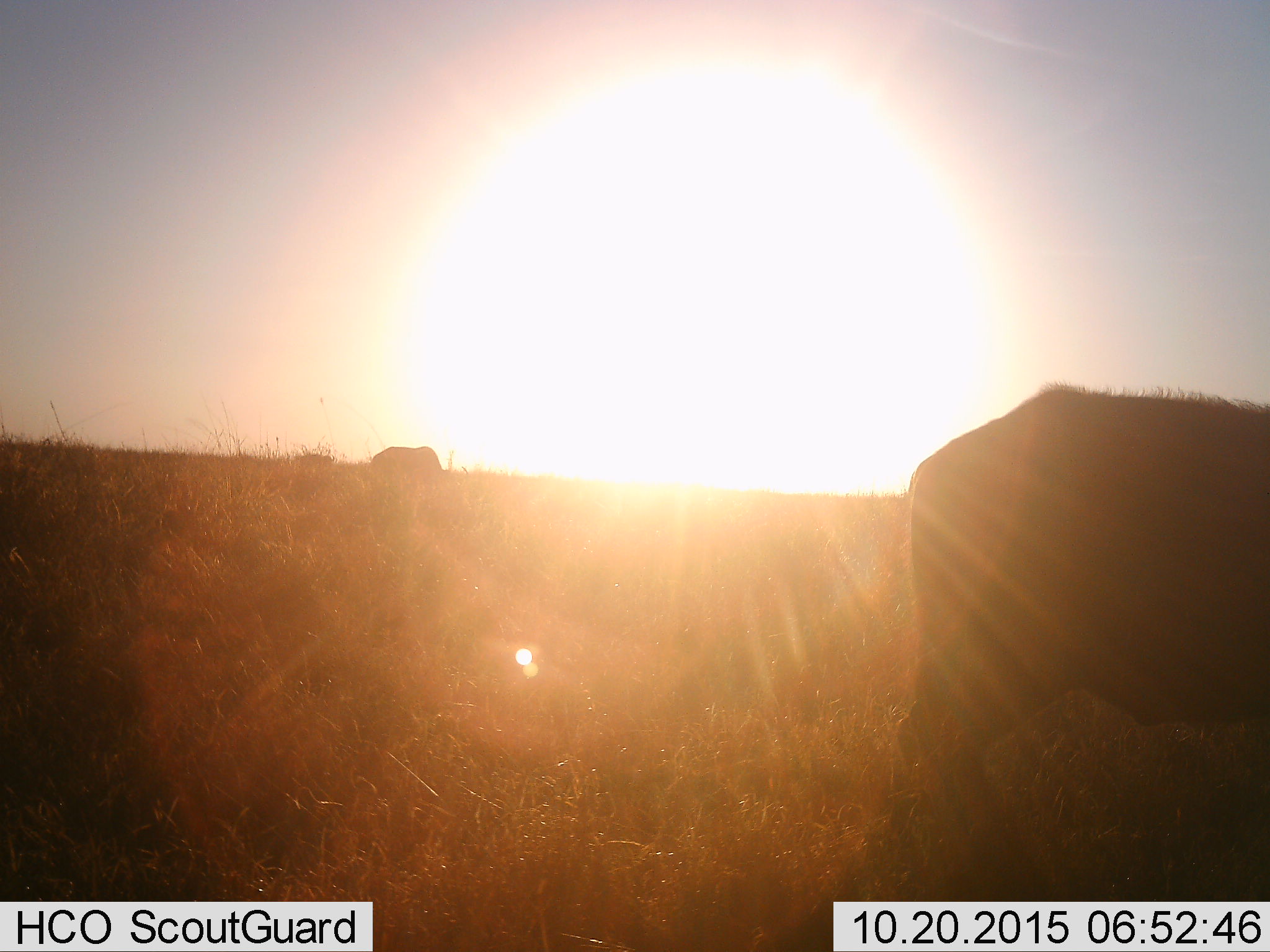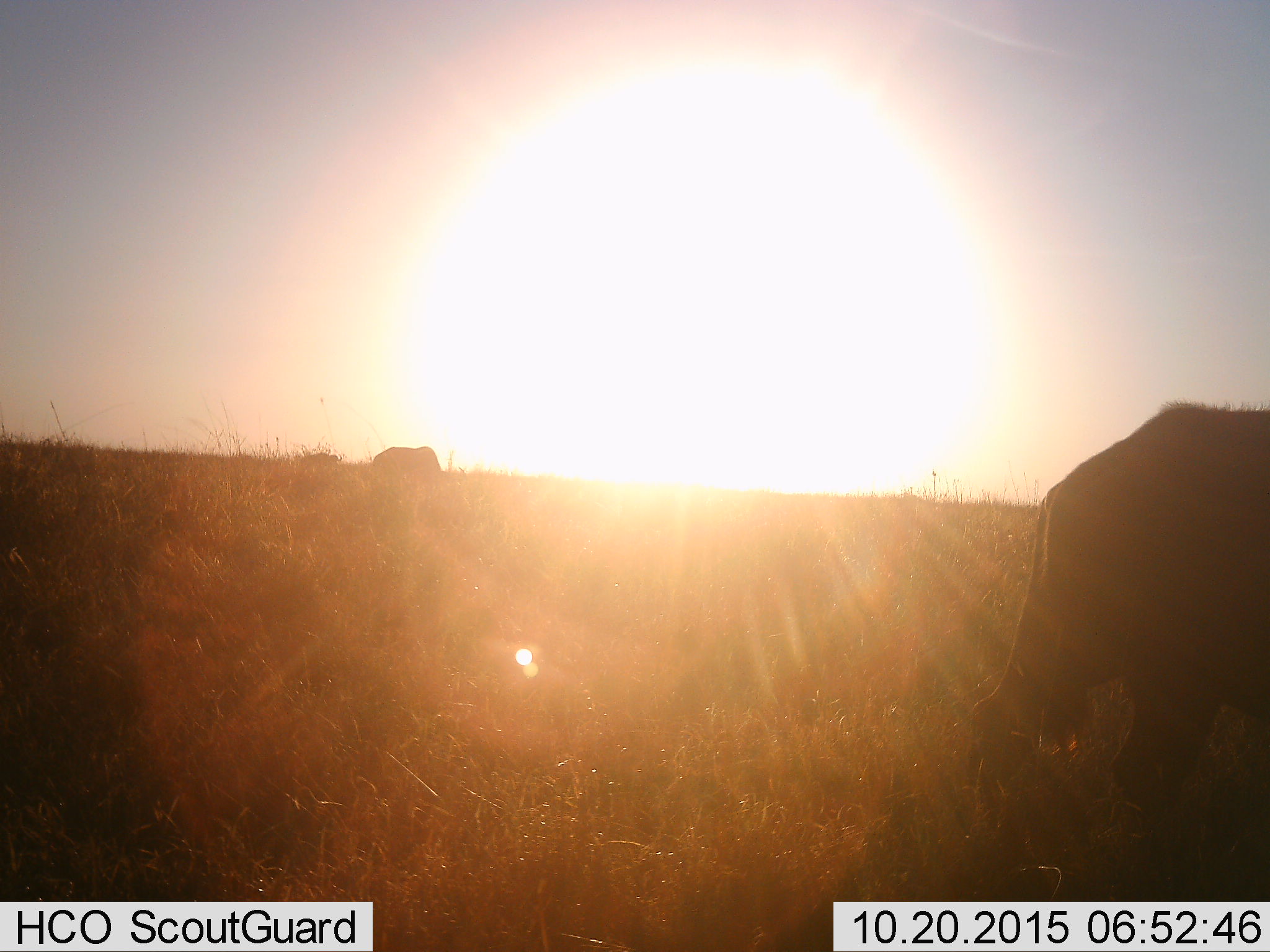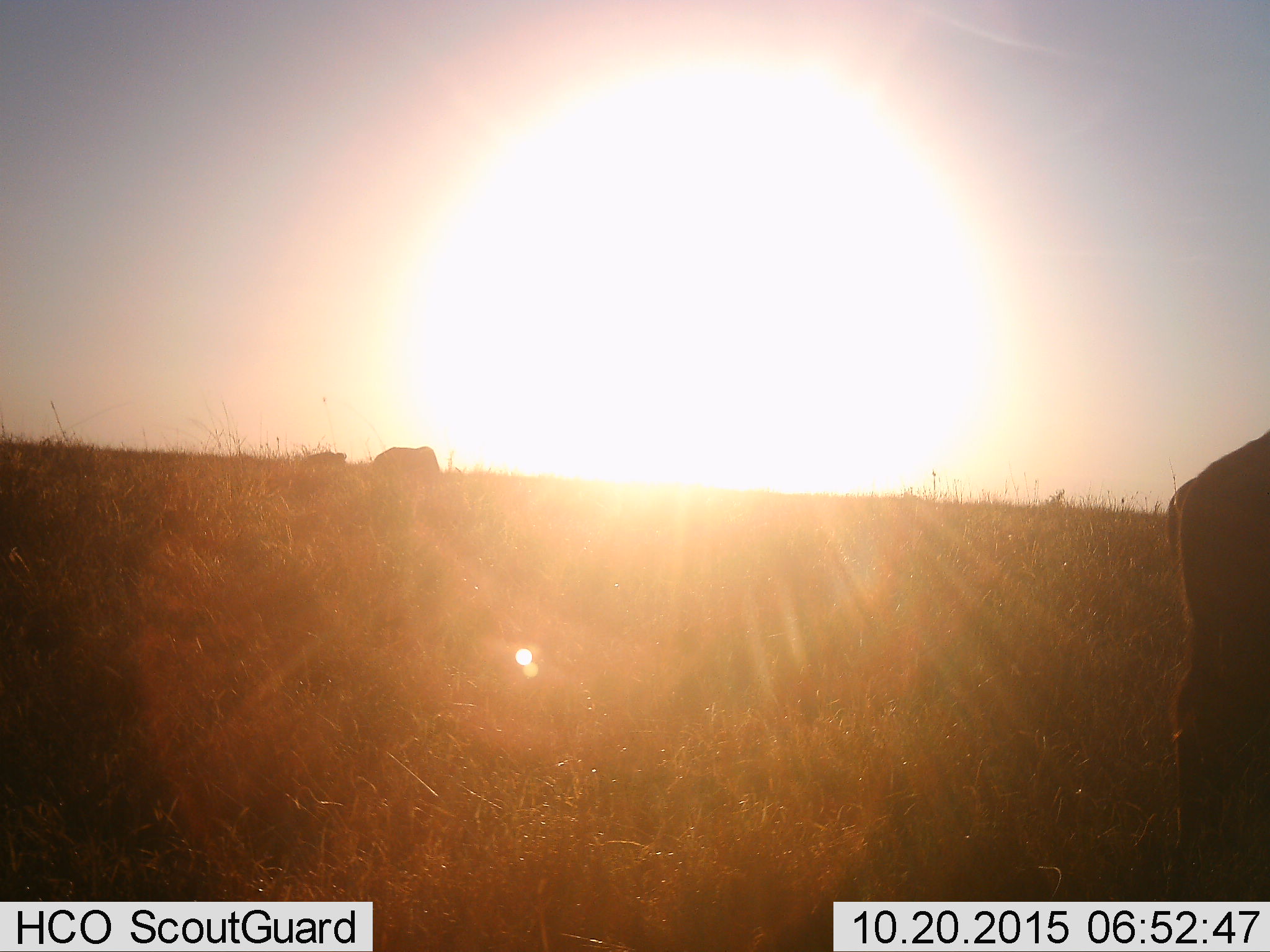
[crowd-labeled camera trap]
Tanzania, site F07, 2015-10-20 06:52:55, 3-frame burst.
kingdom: Animalia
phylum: Chordata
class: Mammalia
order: Artiodactyla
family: Bovidae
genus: Syncerus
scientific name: Syncerus caffer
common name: cape buffalo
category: buffalo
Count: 3.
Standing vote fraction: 60%.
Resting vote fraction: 0%.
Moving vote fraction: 90%.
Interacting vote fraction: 0%.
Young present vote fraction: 0%.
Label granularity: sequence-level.